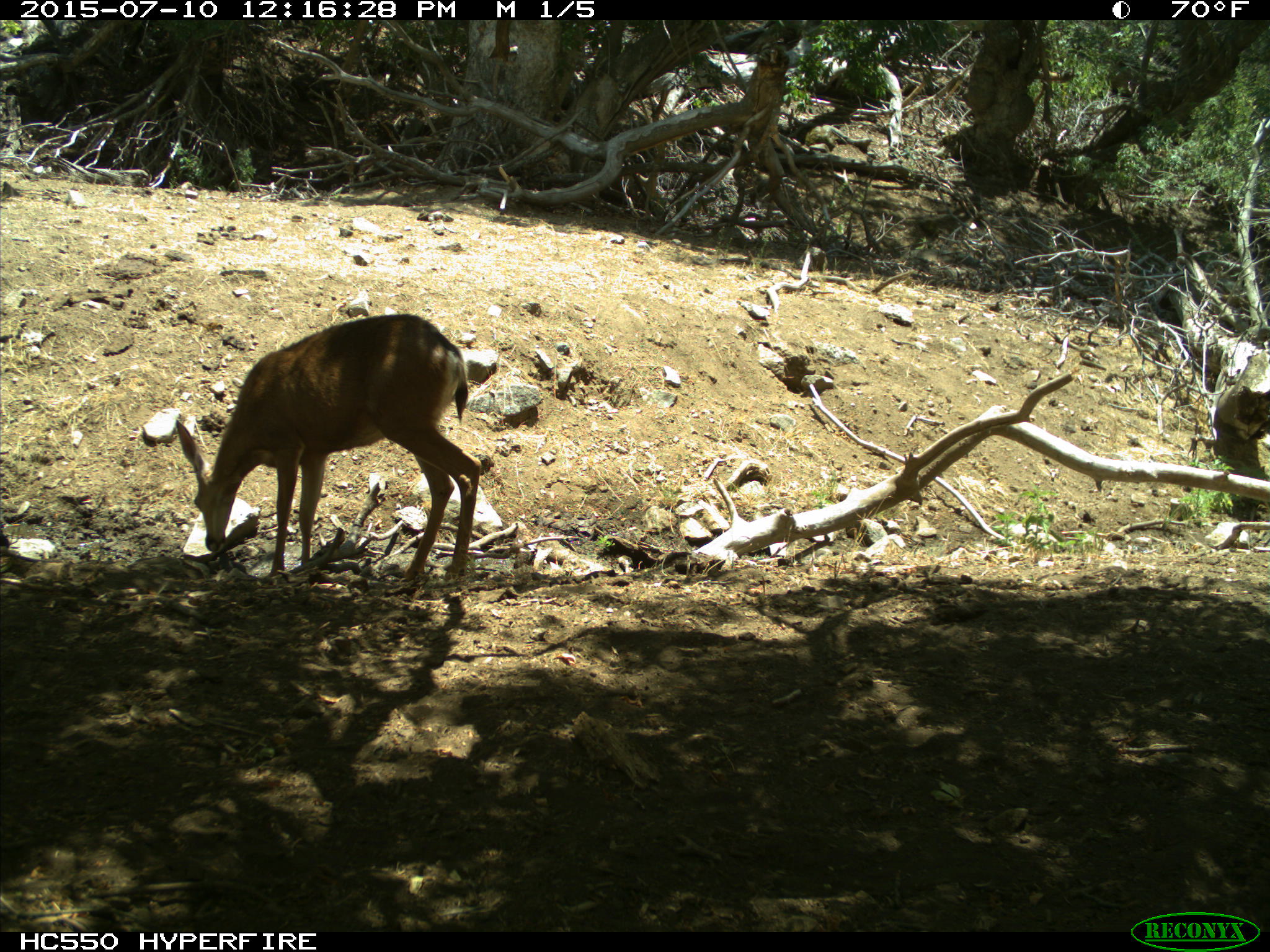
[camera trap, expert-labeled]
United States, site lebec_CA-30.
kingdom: Animalia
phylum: Chordata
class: Mammalia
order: Artiodactyla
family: Cervidae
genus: Odocoileus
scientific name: Odocoileus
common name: deer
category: unidentified deer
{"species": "unidentified deer (deer) (Odocoileus)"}